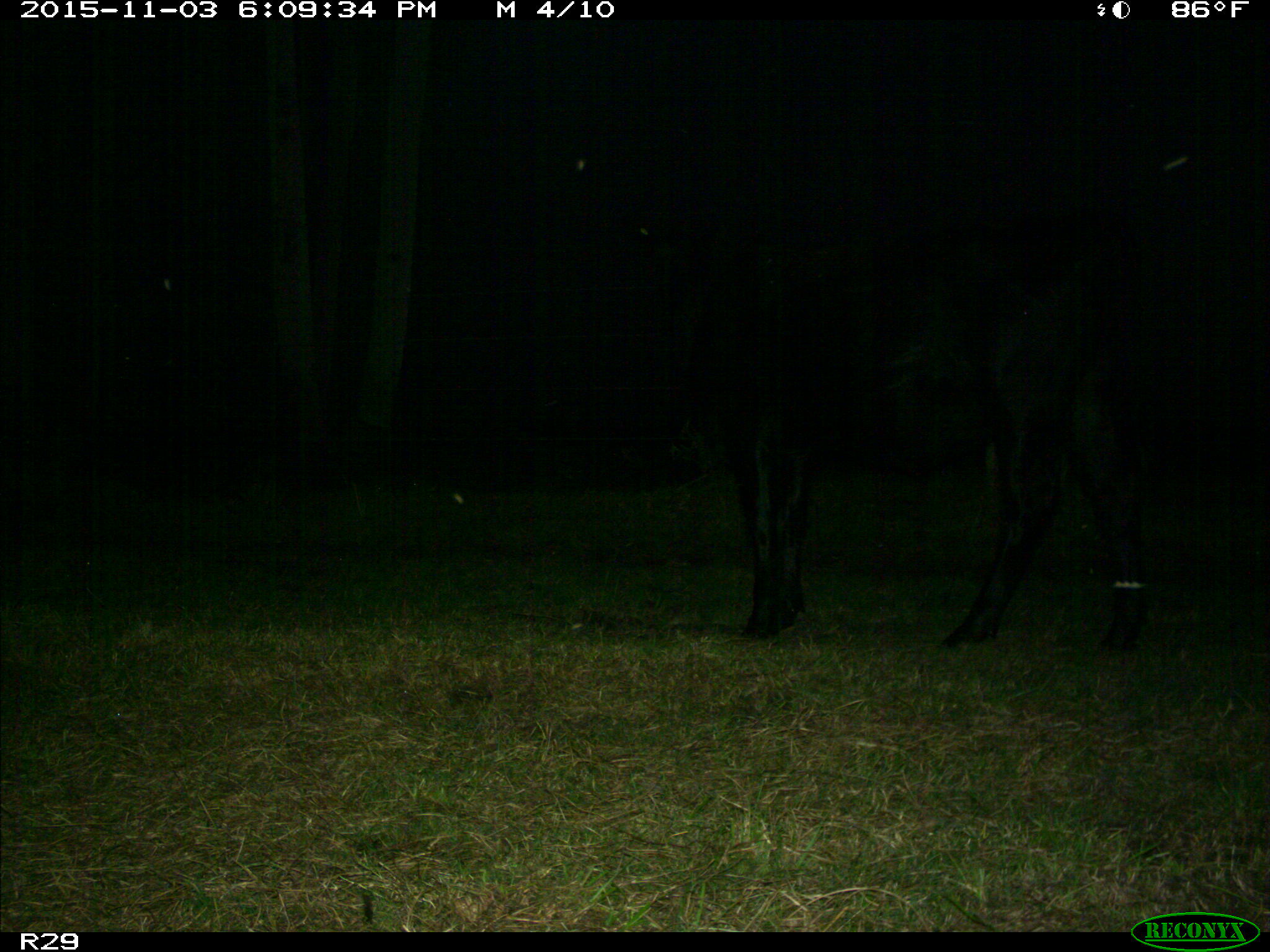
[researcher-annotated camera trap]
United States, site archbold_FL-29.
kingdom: Animalia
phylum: Chordata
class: Mammalia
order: Artiodactyla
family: Bovidae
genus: Bos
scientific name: Bos taurus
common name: domestic cow